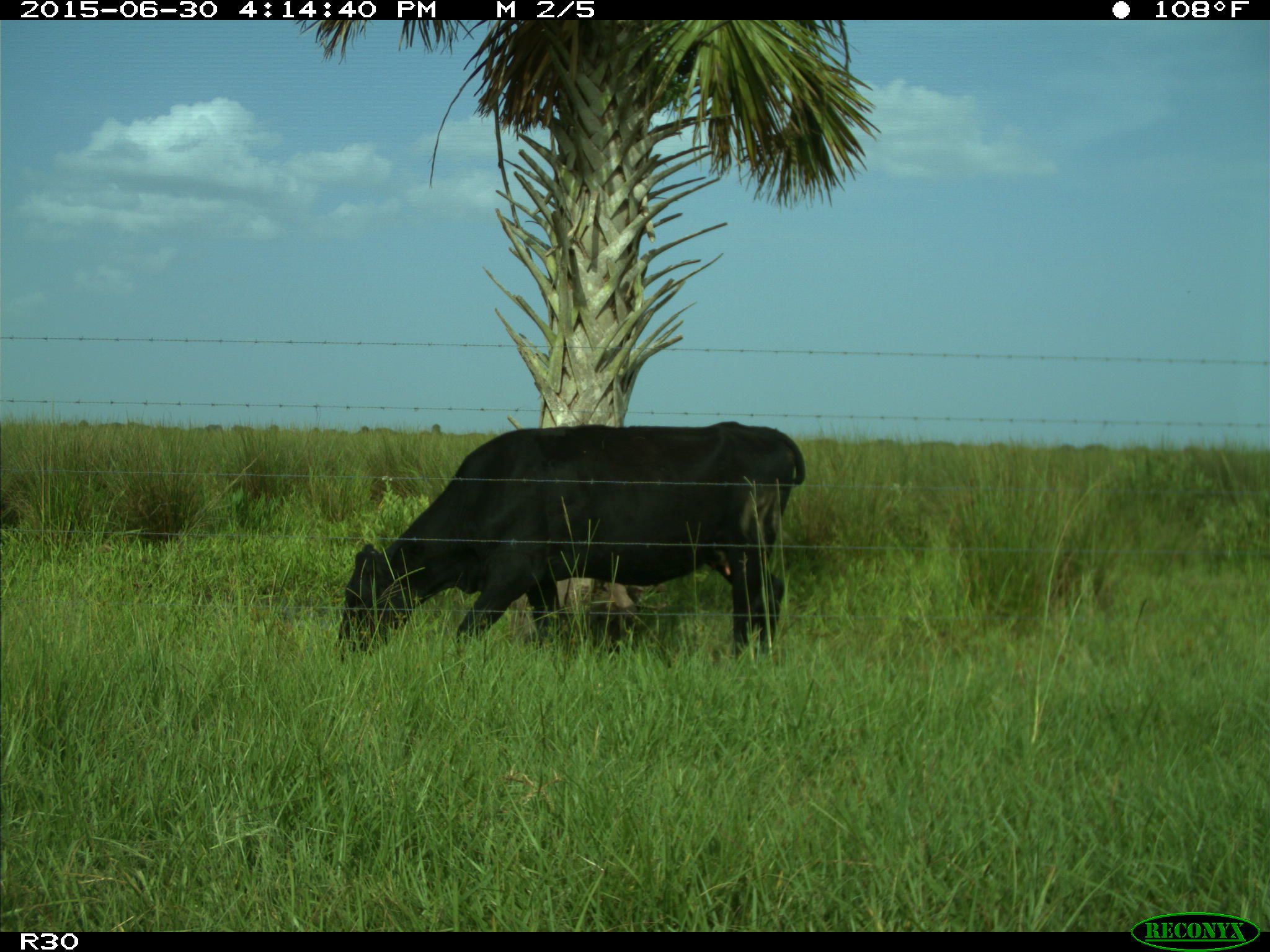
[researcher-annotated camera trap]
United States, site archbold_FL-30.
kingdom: Animalia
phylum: Chordata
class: Mammalia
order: Artiodactyla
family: Bovidae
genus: Bos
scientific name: Bos taurus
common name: domestic cow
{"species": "Bos taurus (domestic cow)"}